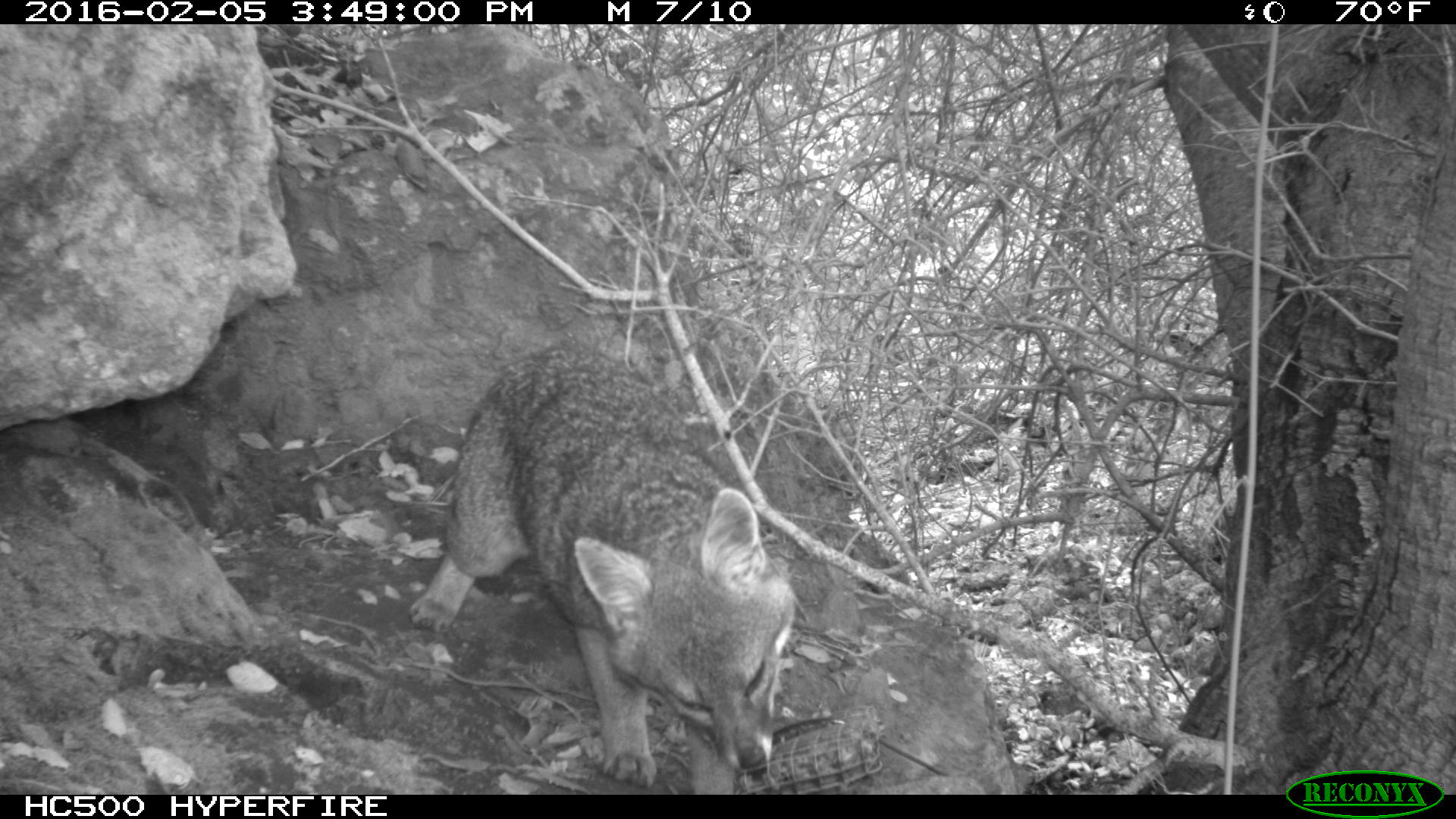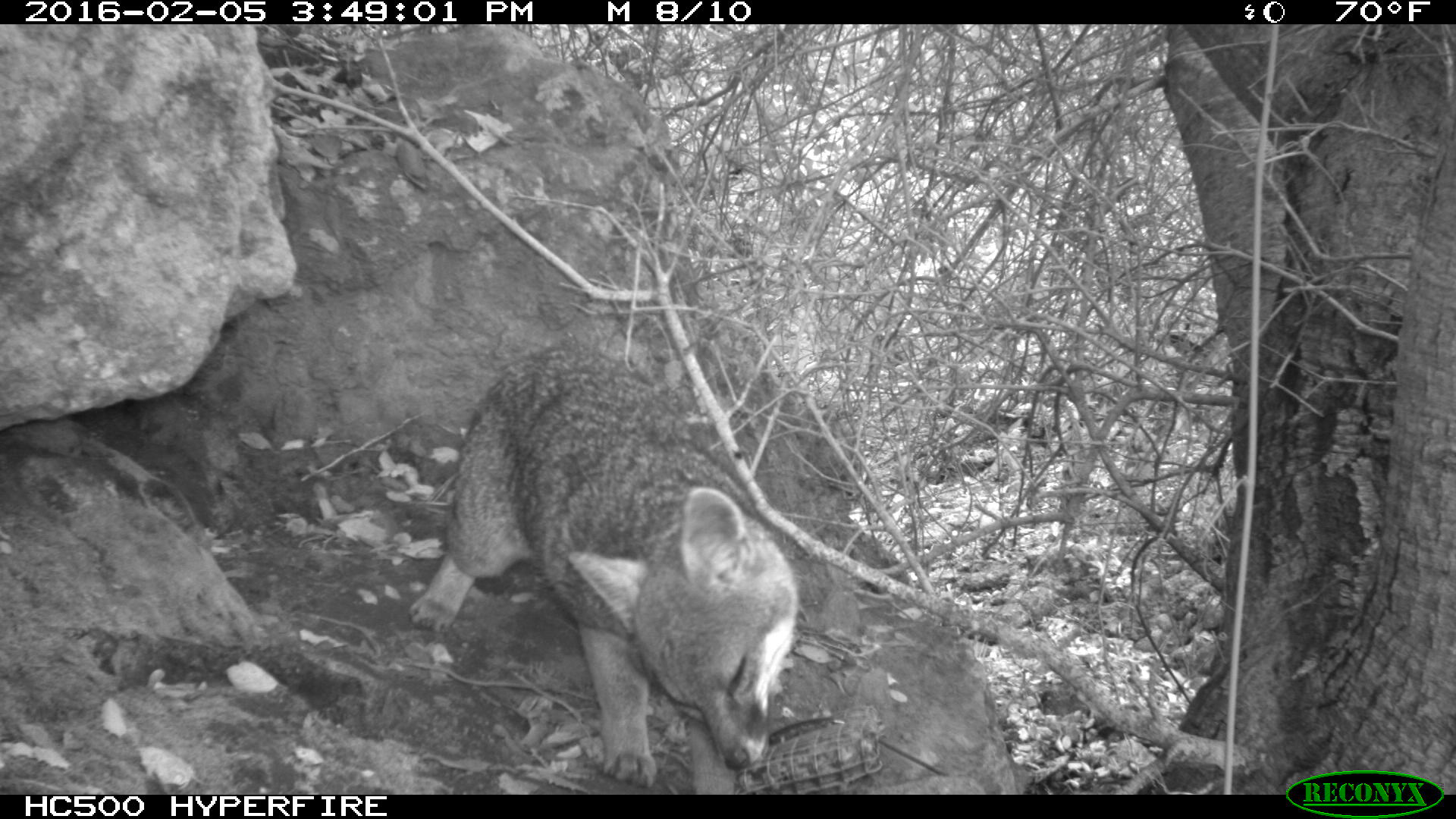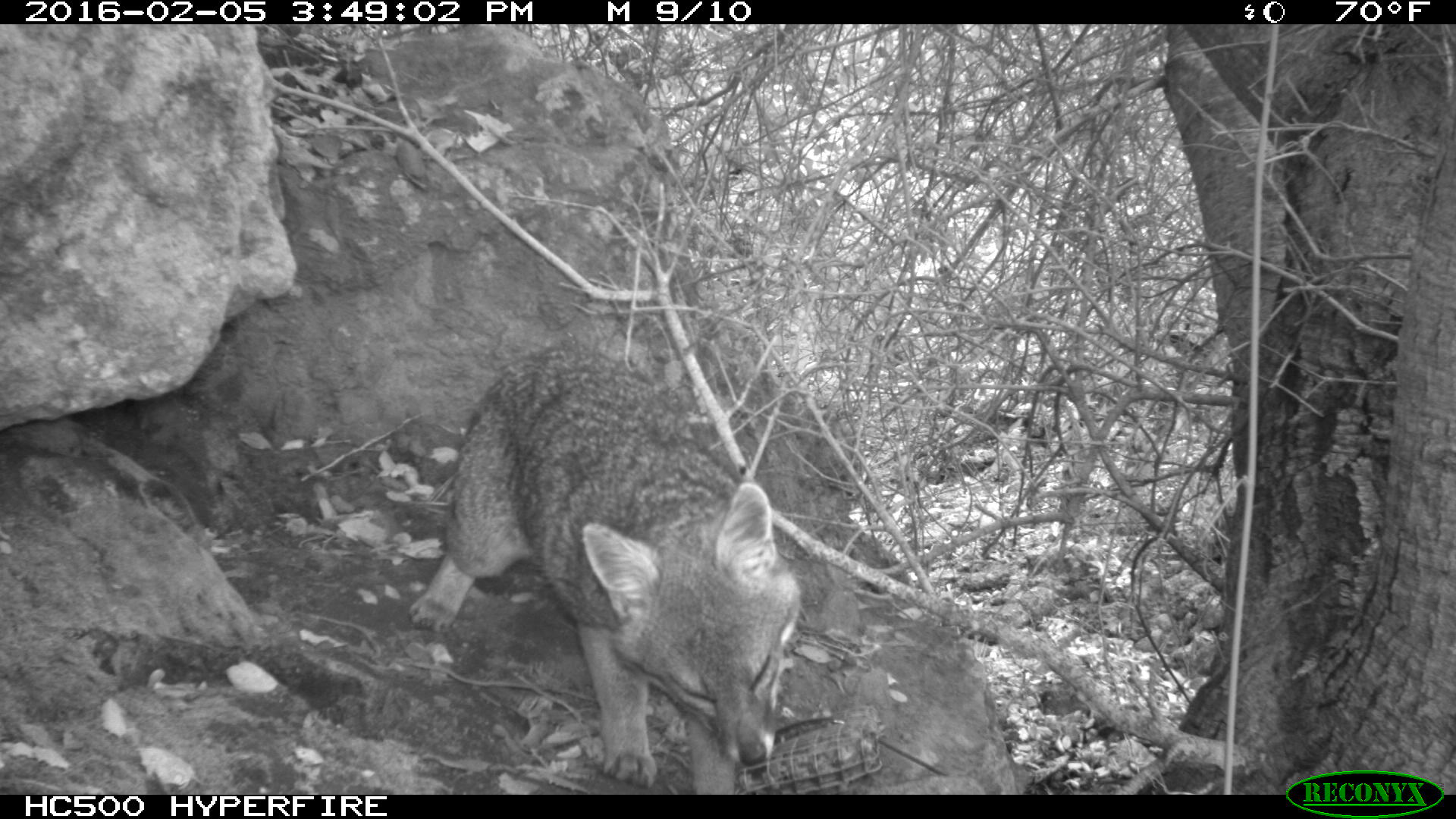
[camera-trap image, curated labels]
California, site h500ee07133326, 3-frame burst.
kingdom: Animalia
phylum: Chordata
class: Mammalia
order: Carnivora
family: Canidae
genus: Urocyon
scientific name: Urocyon littoralis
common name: island fox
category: fox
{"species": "fox (island fox) (Urocyon littoralis)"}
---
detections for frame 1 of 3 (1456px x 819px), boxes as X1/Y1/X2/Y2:
fox: 407/338/795/794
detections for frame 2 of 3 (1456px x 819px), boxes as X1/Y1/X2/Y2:
fox: 407/348/795/795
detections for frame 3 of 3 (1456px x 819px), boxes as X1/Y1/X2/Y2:
fox: 406/344/804/795